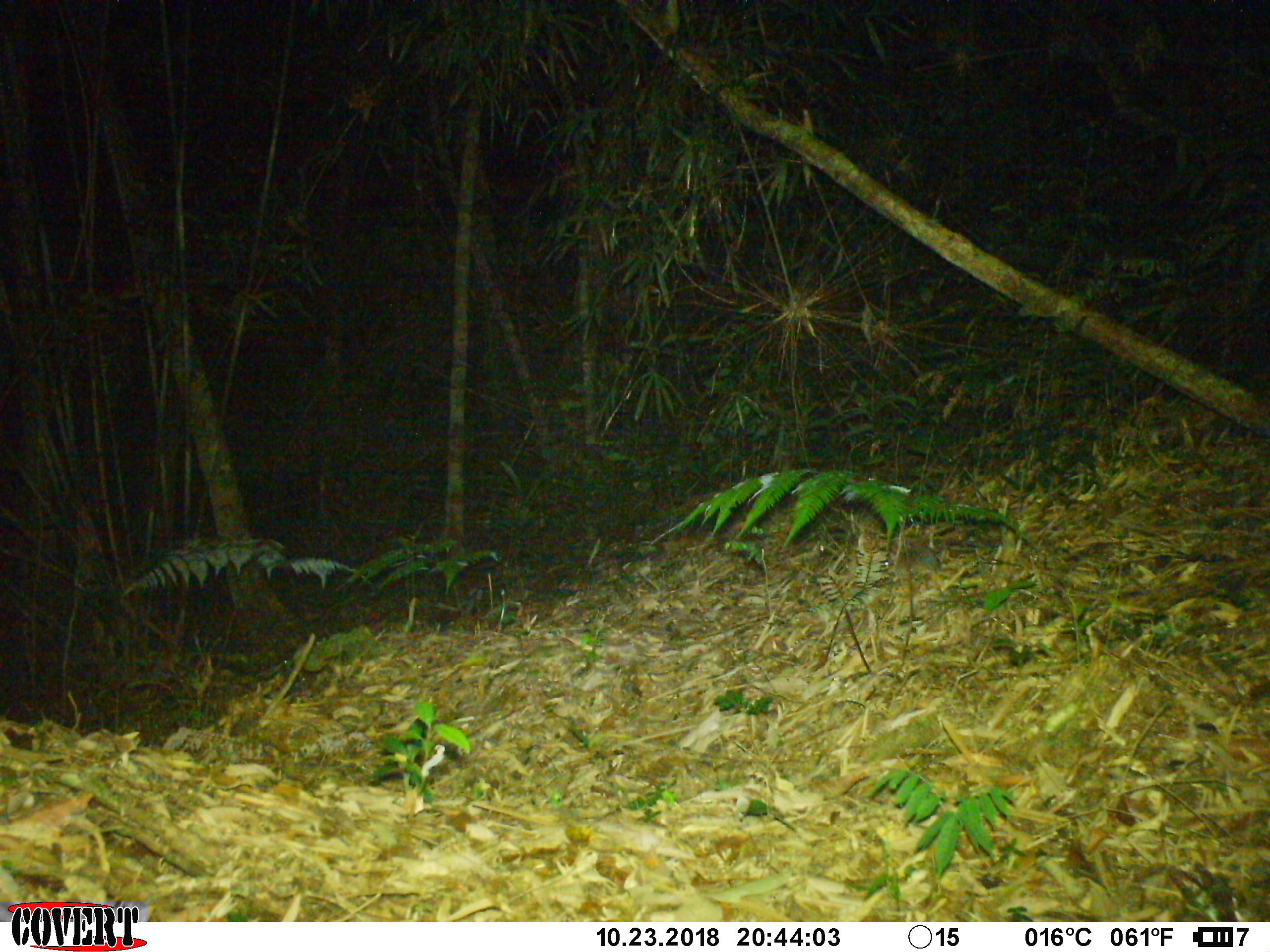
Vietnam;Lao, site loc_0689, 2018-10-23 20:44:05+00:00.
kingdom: Animalia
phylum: Chordata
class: Mammalia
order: Rodentia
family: Muridae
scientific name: Muridae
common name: old-world mice and rats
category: unidentified murid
Unidentified murid (old-world mice and rats) (Muridae). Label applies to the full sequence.